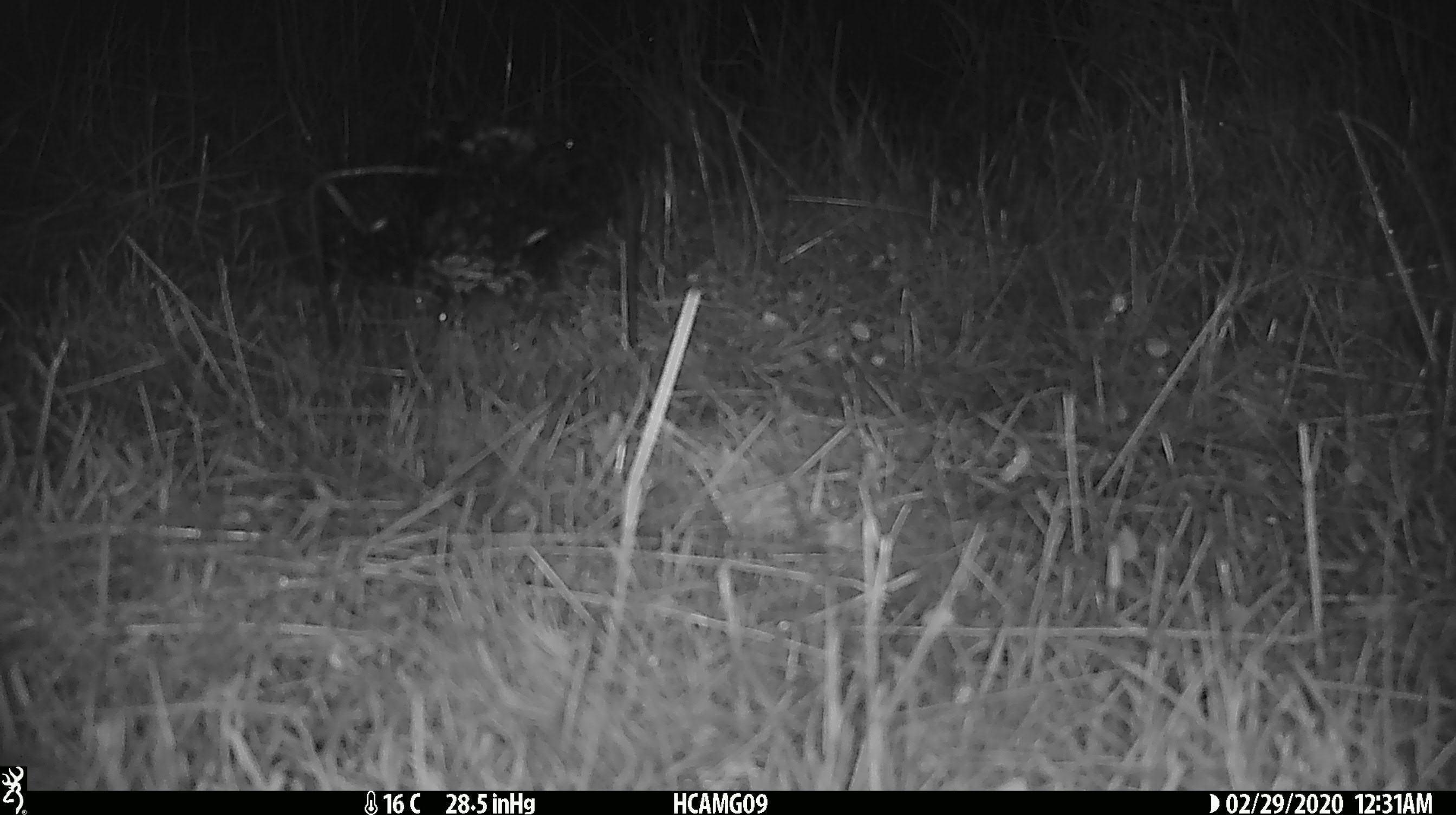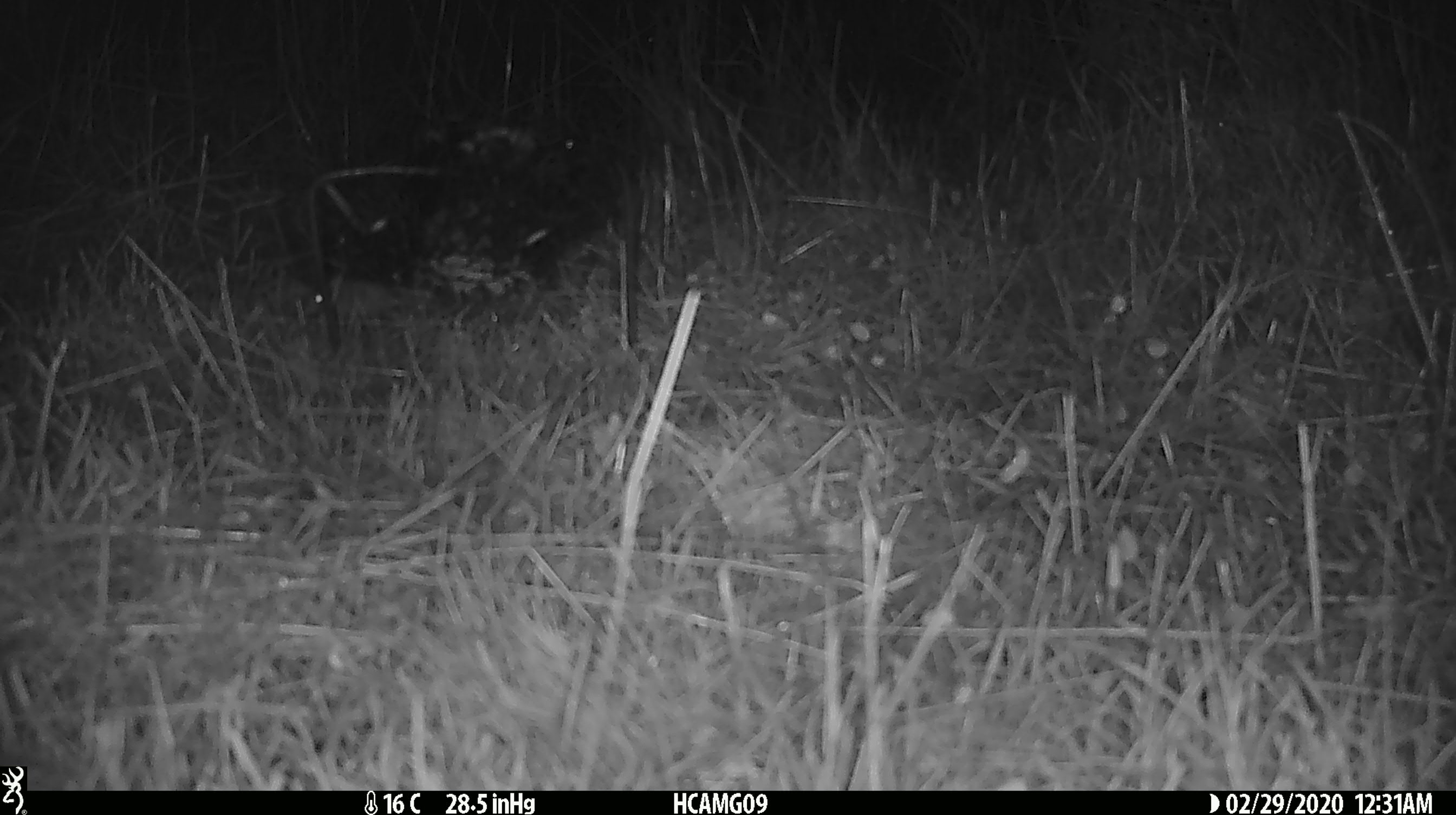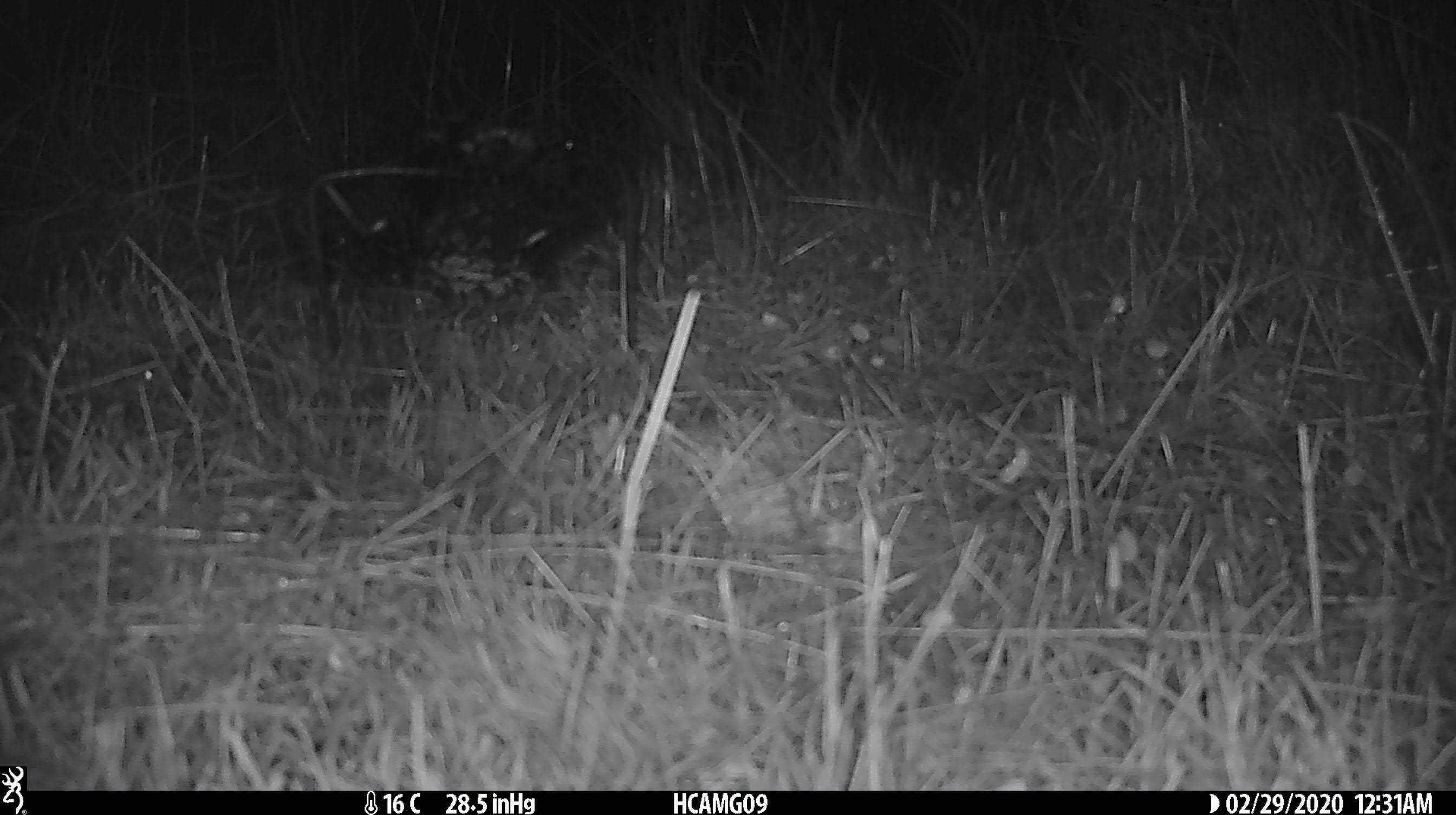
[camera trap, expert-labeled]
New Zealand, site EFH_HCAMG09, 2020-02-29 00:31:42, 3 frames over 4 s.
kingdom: Animalia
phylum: Chordata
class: Mammalia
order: Rodentia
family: Muridae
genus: Mus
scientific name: Mus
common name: mouse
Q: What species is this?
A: Mouse (Mus).